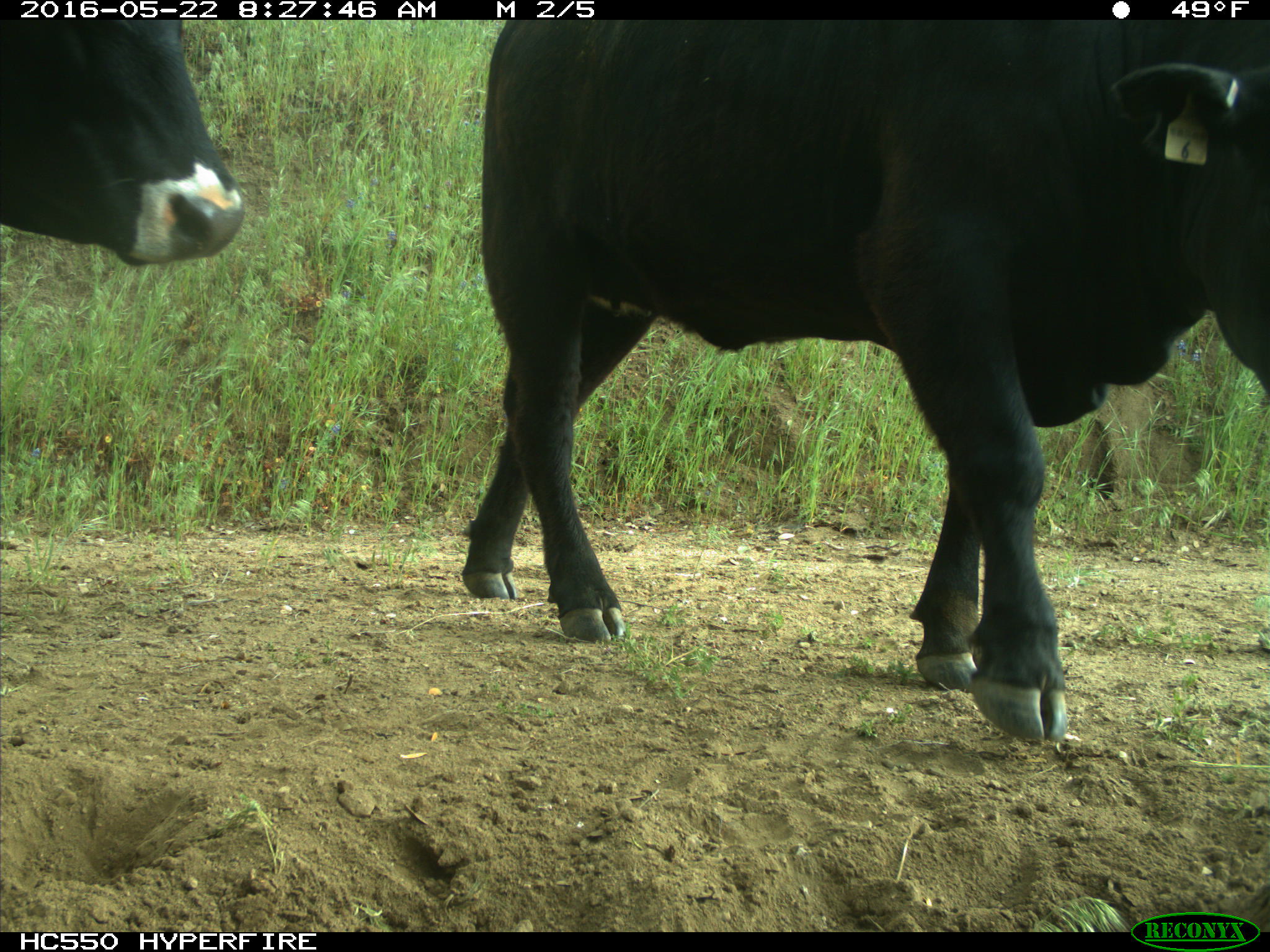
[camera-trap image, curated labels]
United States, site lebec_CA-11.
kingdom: Animalia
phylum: Chordata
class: Mammalia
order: Artiodactyla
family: Bovidae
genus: Bos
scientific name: Bos taurus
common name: domestic cow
Bos taurus (domestic cow).